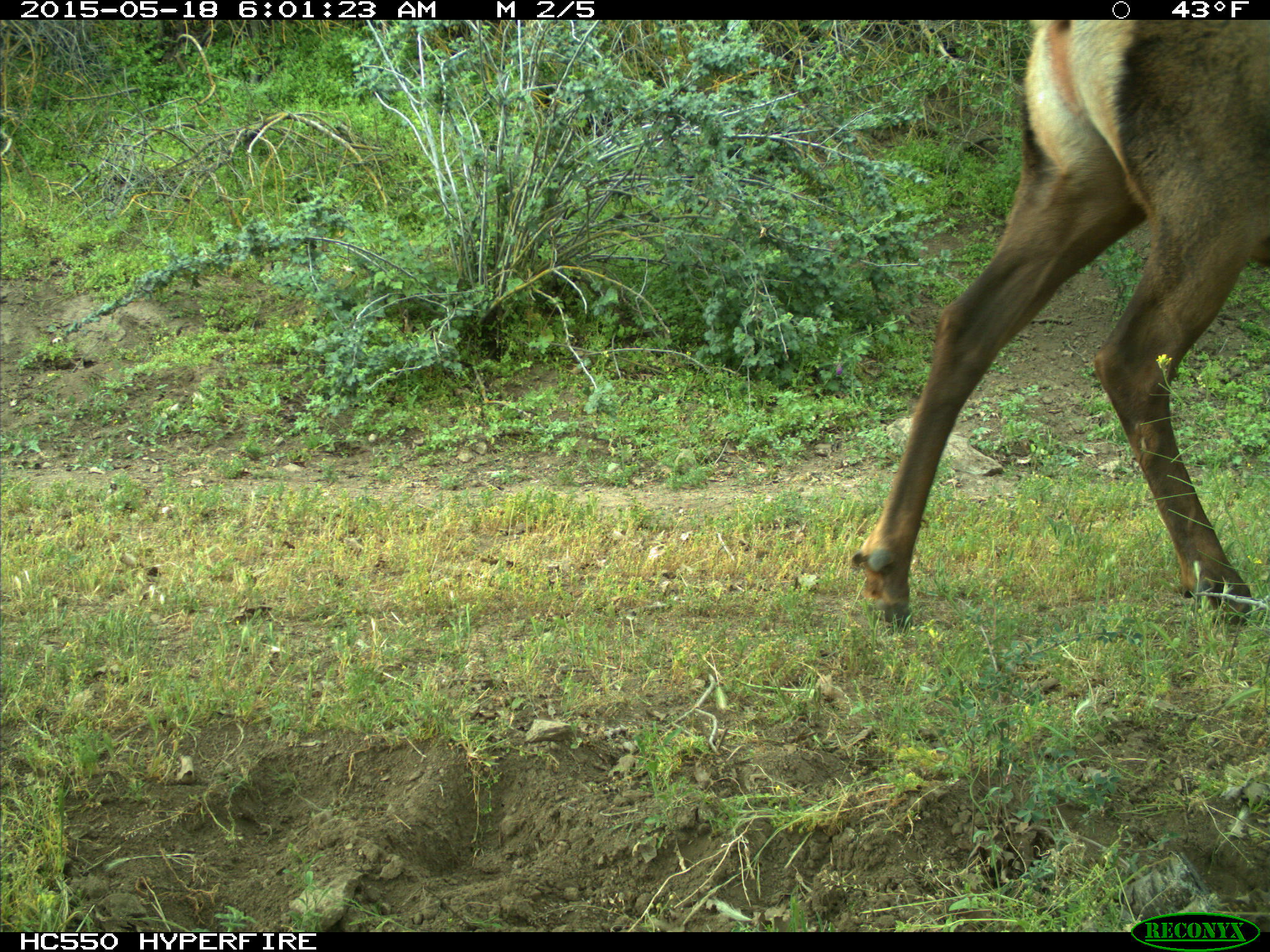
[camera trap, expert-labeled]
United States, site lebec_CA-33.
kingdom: Animalia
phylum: Chordata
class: Mammalia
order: Artiodactyla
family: Cervidae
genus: Cervus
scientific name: Cervus canadensis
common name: elk